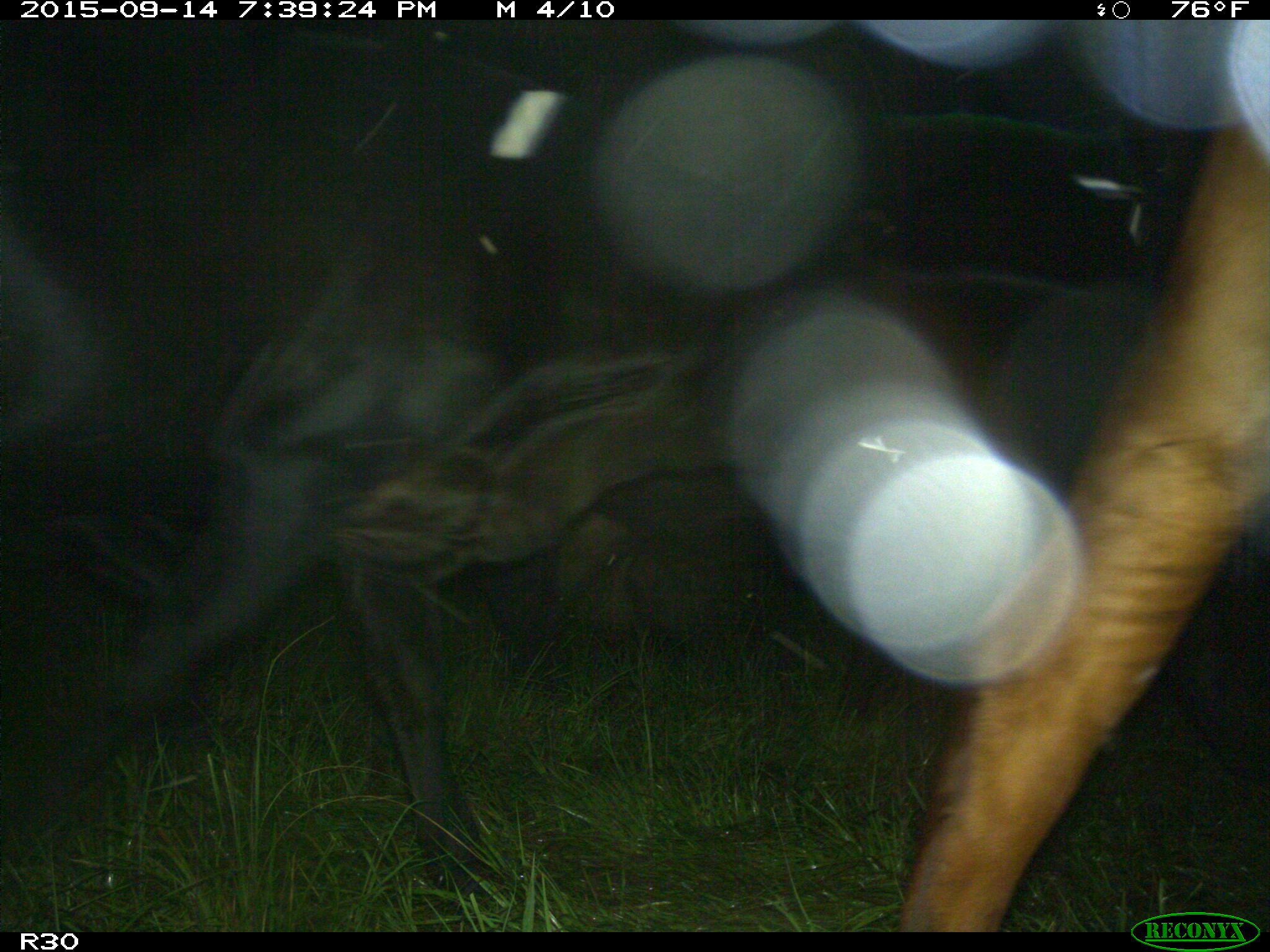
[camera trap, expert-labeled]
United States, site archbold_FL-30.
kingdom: Animalia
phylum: Chordata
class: Mammalia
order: Artiodactyla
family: Bovidae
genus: Bos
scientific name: Bos taurus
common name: domestic cow